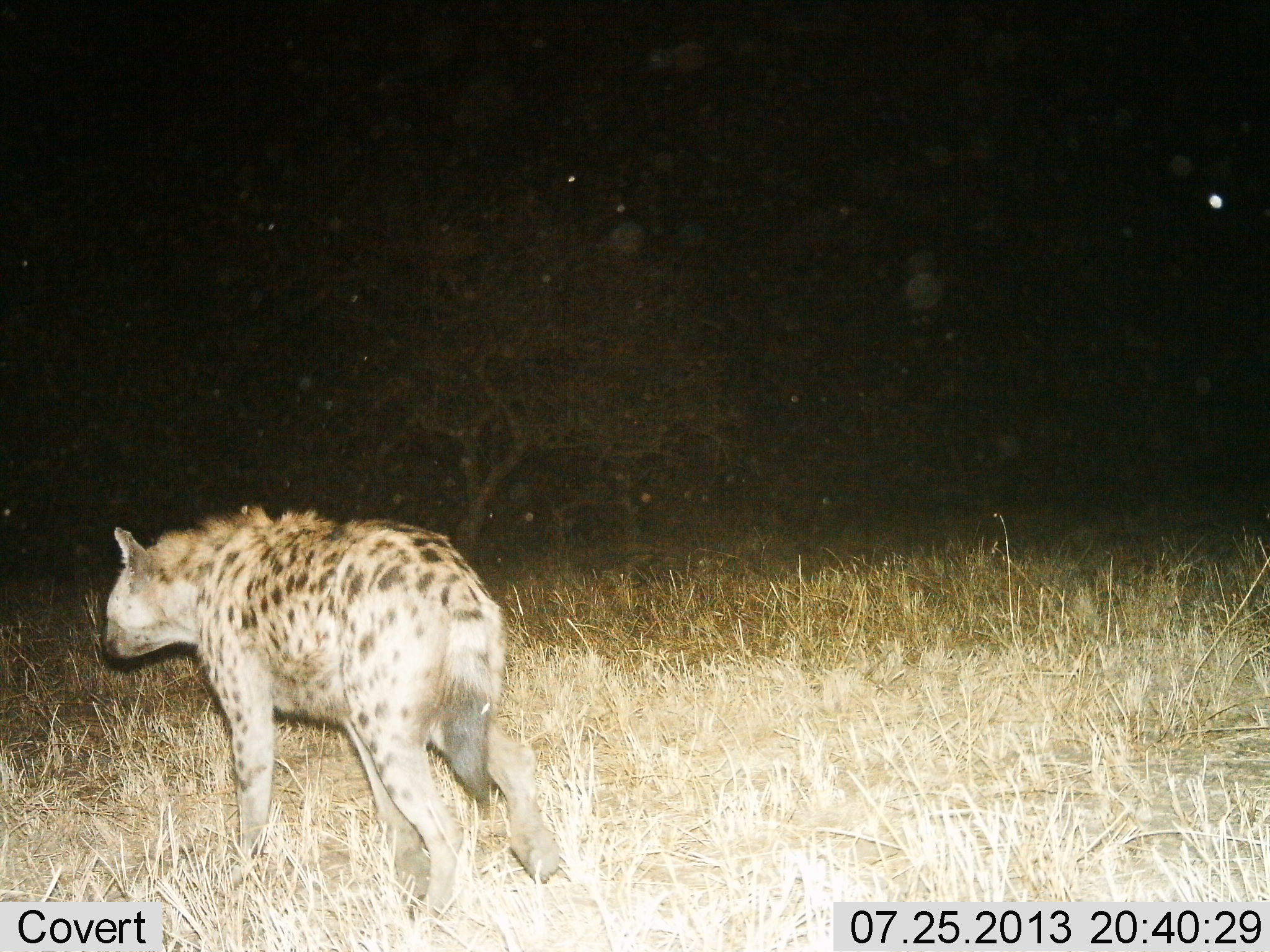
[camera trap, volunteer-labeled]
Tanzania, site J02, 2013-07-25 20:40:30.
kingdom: Animalia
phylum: Chordata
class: Mammalia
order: Carnivora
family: Hyaenidae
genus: Crocuta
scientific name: Crocuta crocuta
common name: spotted hyena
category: hyenaspotted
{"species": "hyenaspotted (spotted hyena) (Crocuta crocuta)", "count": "1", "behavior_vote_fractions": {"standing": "45%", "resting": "0%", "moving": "62%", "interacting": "0%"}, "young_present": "0%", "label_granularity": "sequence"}